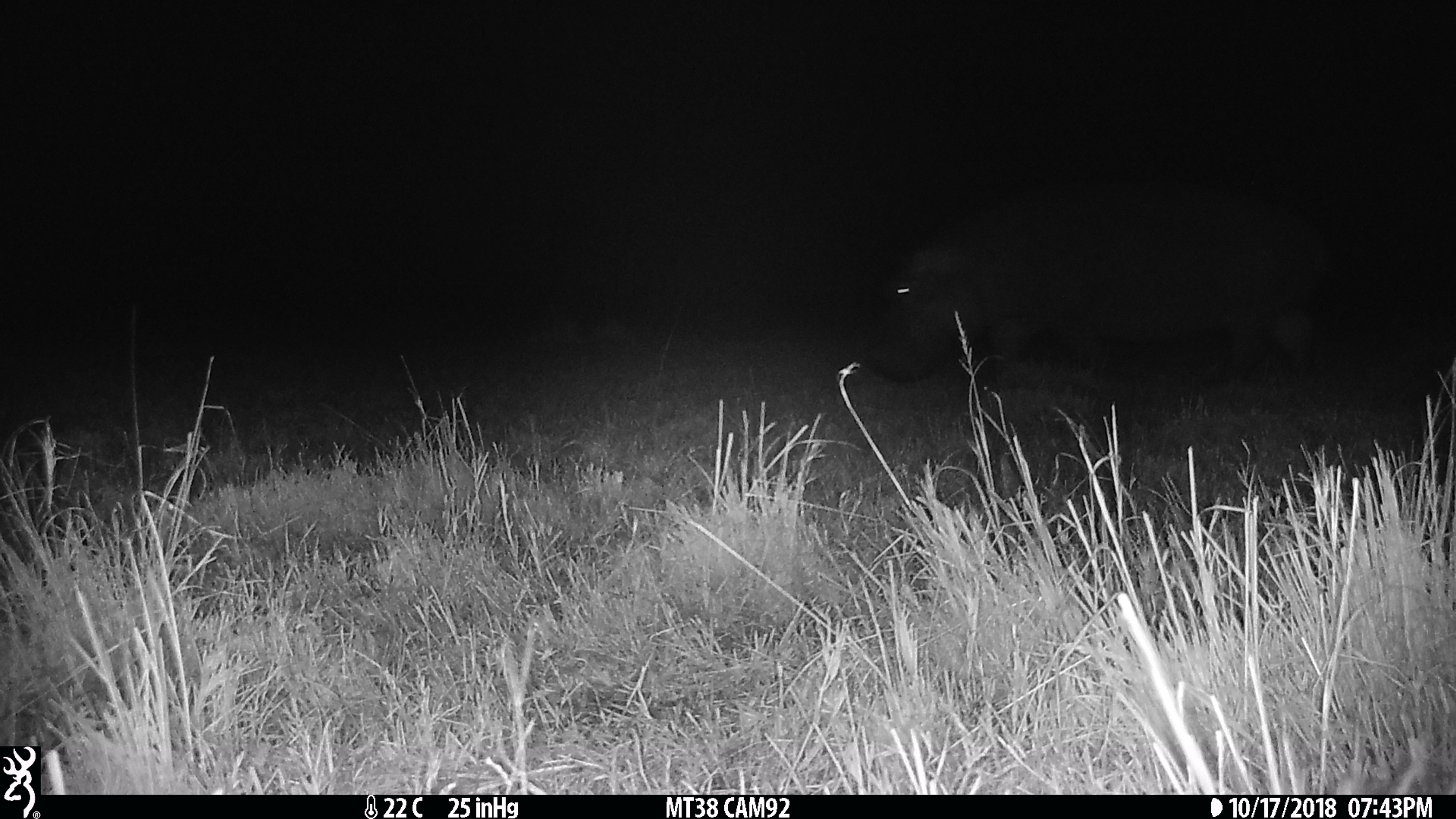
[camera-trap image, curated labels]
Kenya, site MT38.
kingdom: Animalia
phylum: Chordata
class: Mammalia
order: Artiodactyla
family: Hippopotamidae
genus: Hippopotamus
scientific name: Hippopotamus amphibius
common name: hippopotamus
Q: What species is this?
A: Hippopotamus (Hippopotamus amphibius).